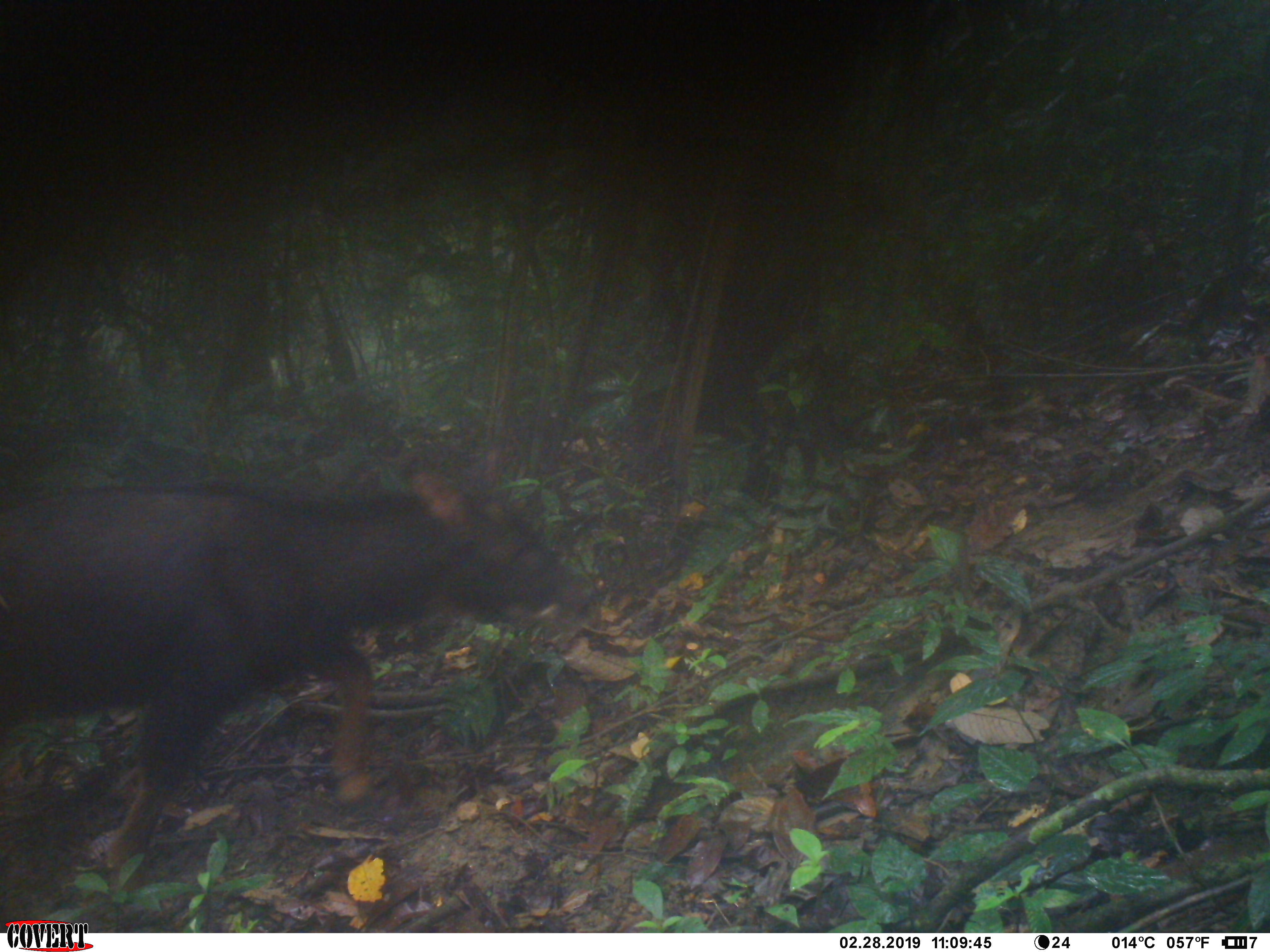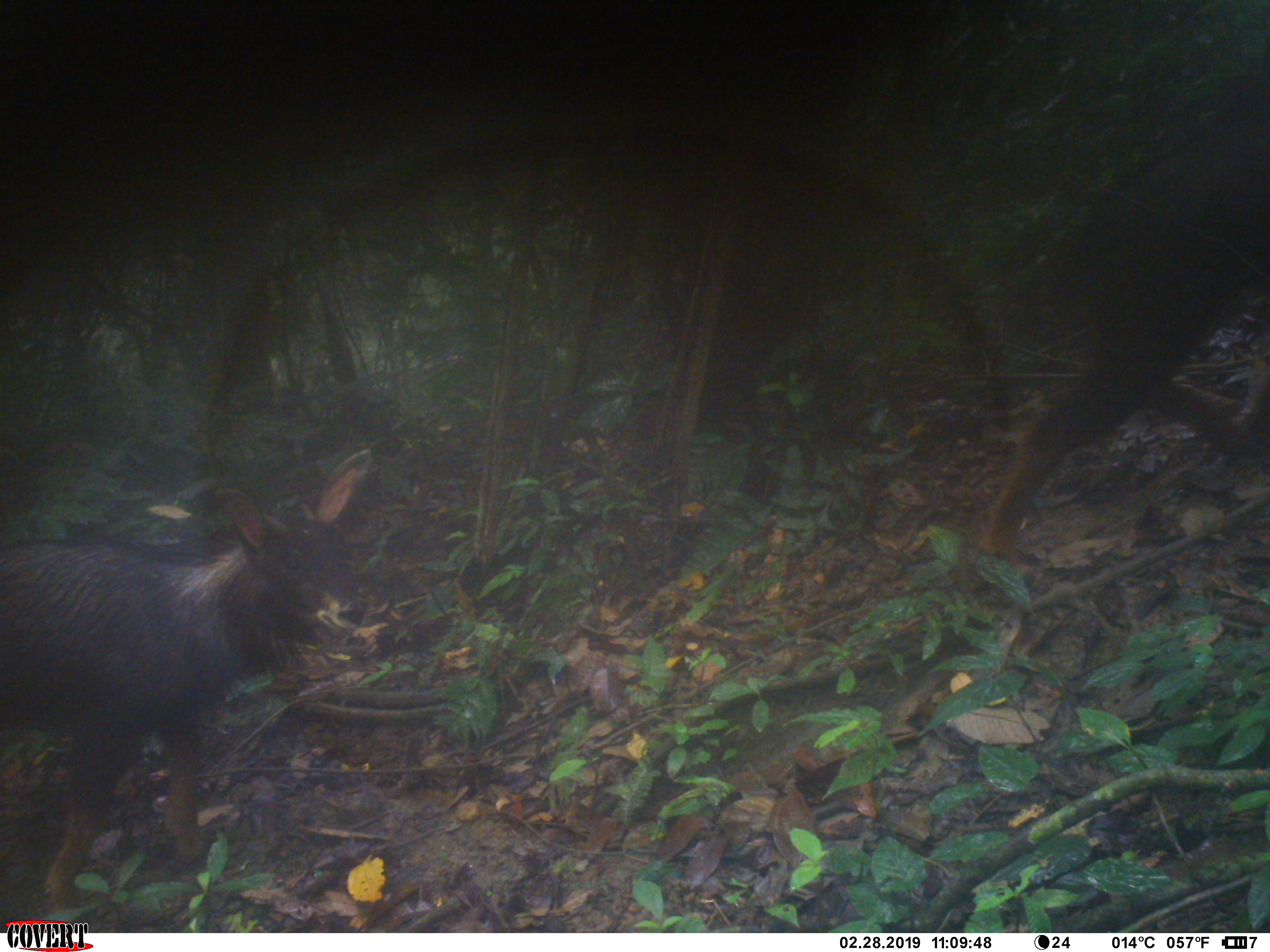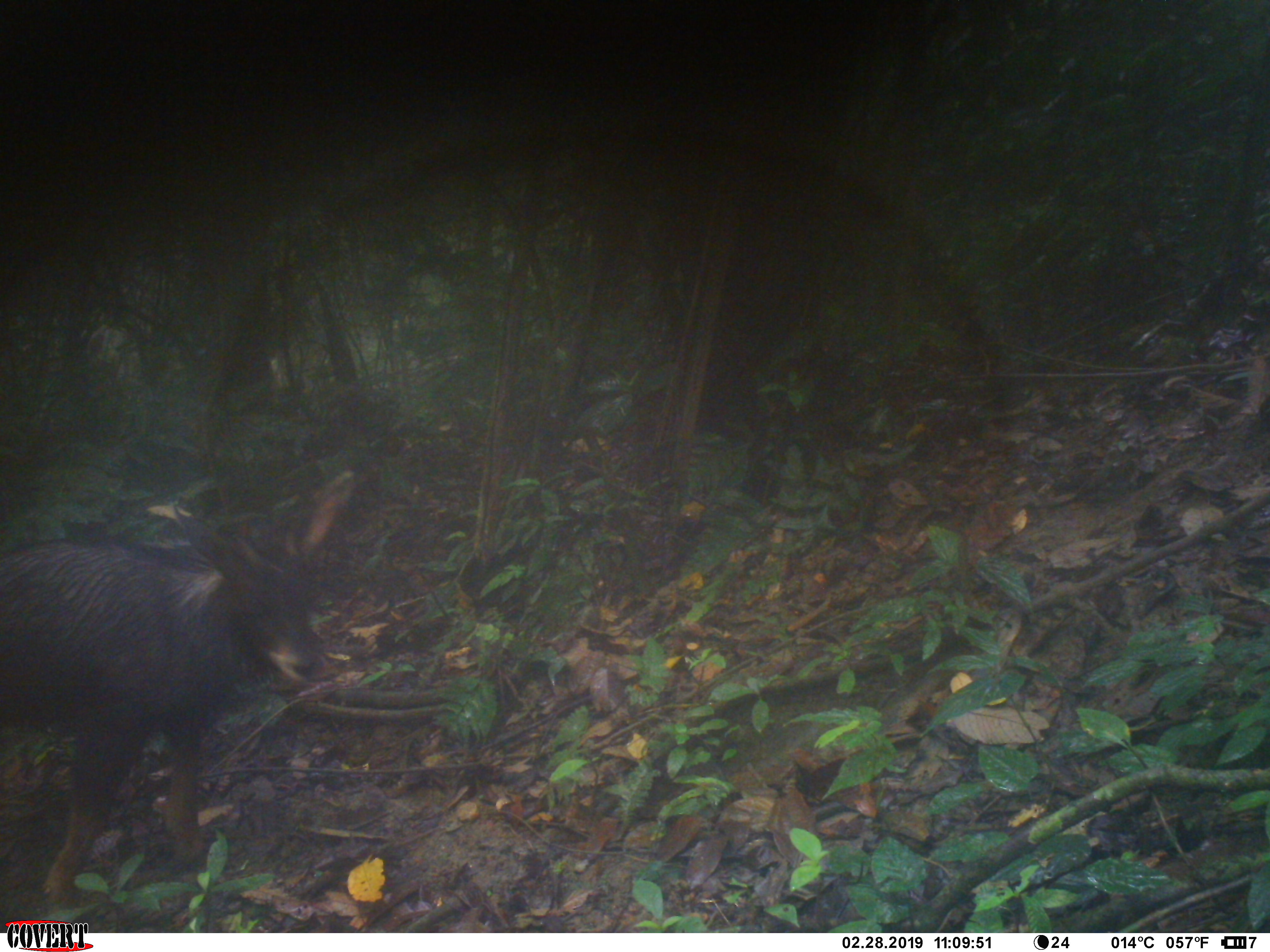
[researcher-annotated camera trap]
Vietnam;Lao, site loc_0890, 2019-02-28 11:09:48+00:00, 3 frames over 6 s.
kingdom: Animalia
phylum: Chordata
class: Mammalia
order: Artiodactyla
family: Bovidae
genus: Capricornis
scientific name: Capricornis sumatraensis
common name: chinese serow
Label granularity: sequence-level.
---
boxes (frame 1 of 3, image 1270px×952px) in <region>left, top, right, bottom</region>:
chinese serow: <region>0, 446, 598, 904</region>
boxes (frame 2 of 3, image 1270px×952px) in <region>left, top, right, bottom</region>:
chinese serow: <region>0, 446, 373, 912</region>; <region>970, 38, 1270, 590</region>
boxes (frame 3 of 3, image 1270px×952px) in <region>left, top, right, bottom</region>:
chinese serow: <region>0, 469, 356, 907</region>